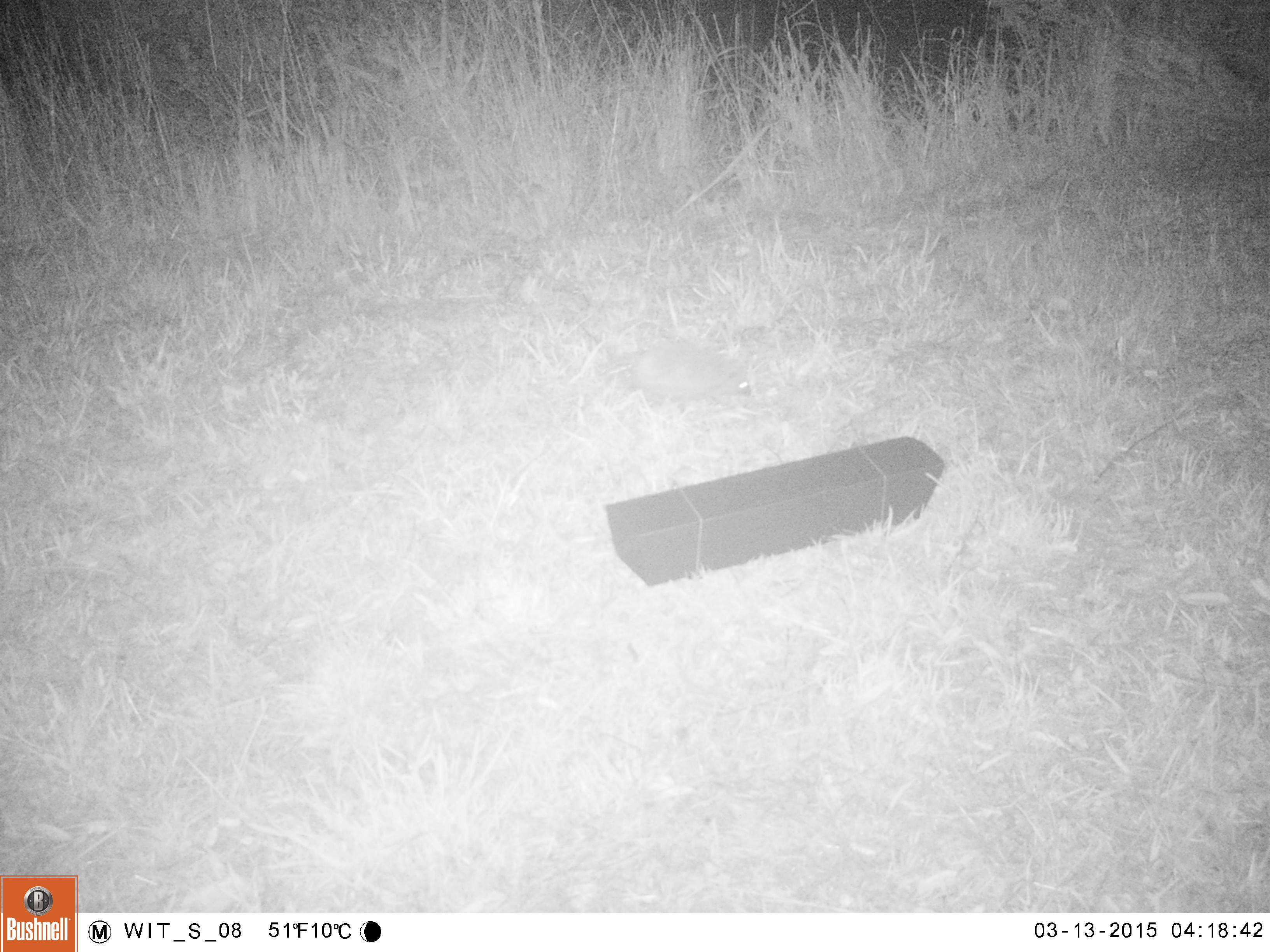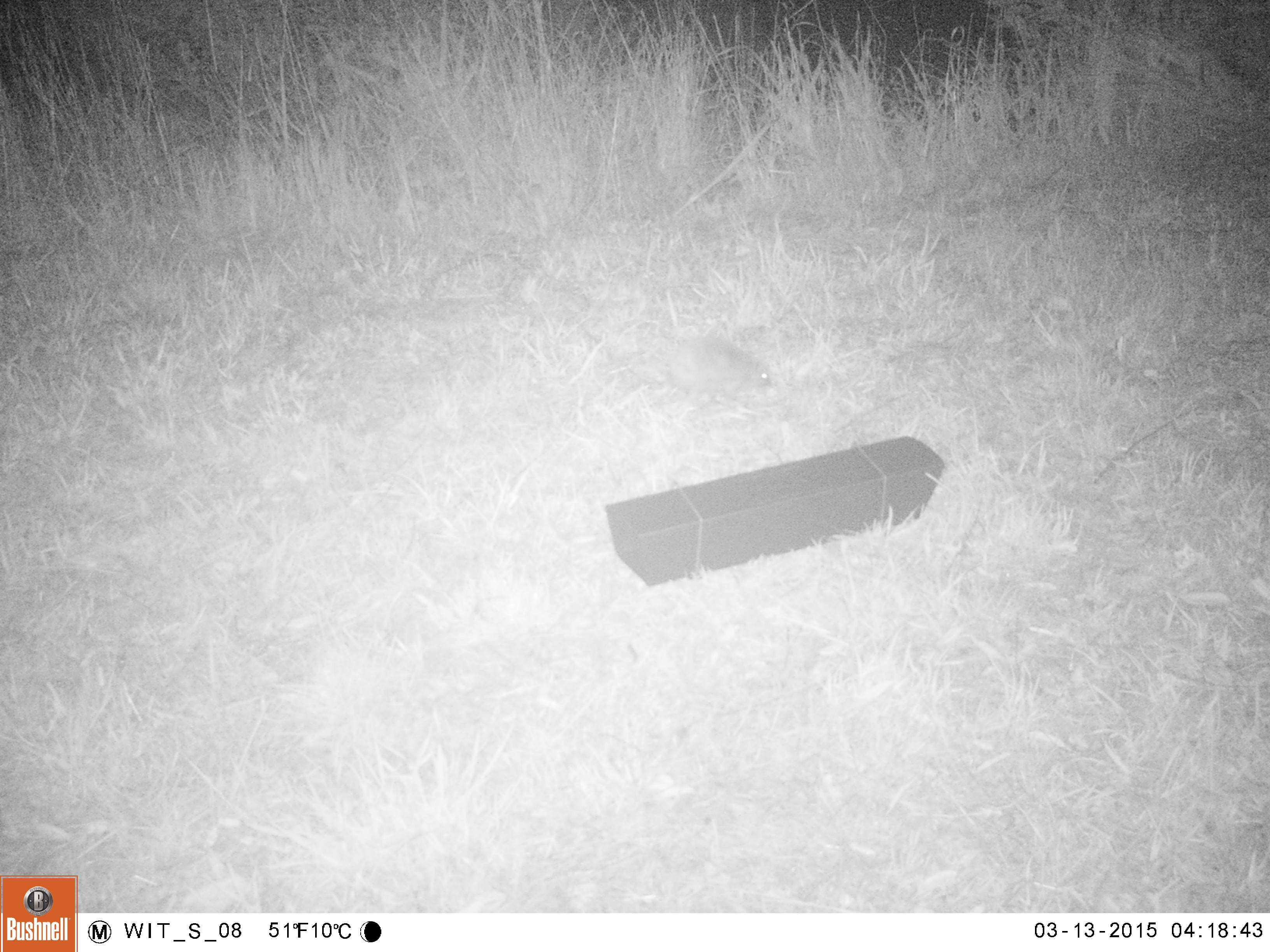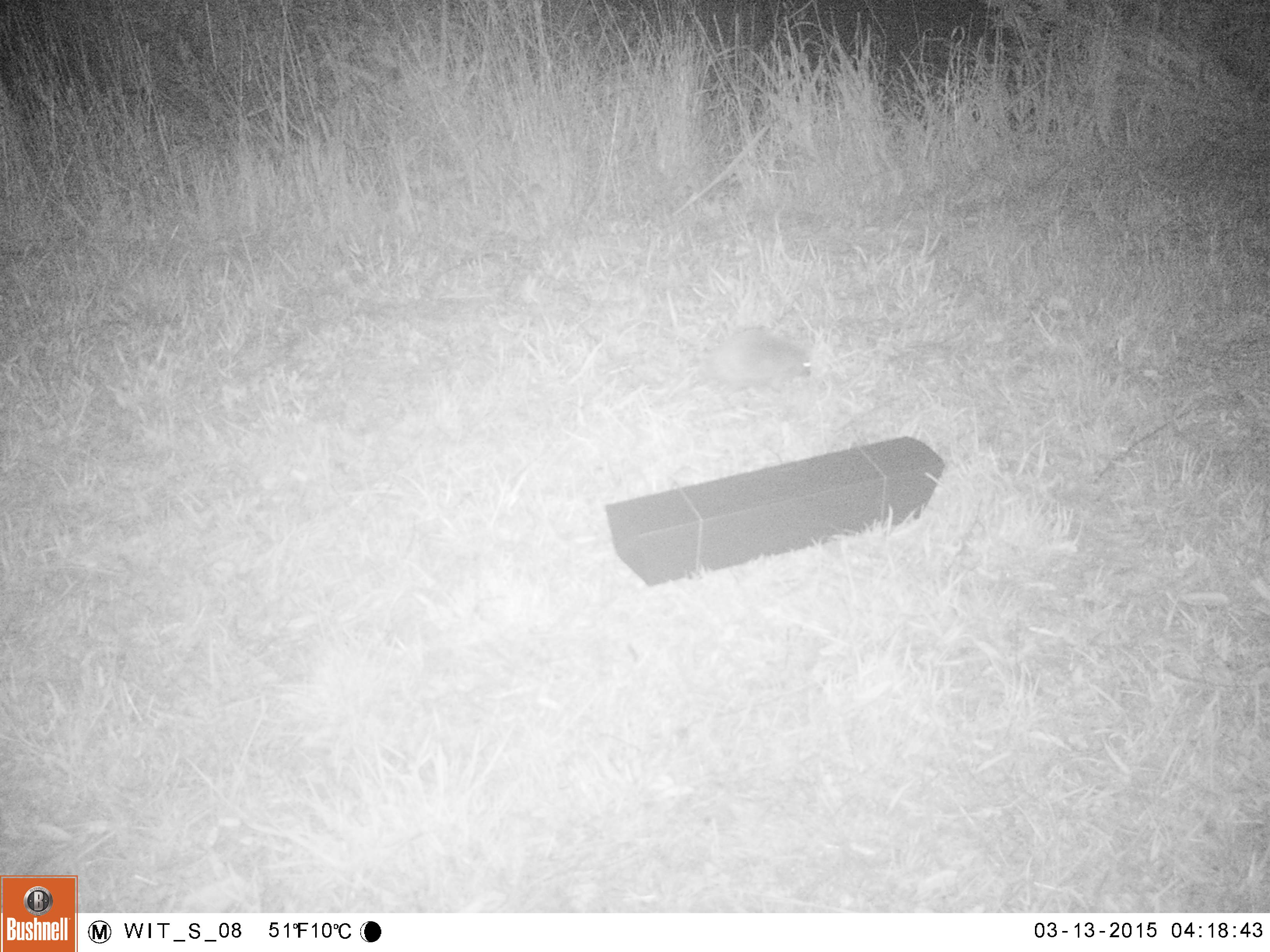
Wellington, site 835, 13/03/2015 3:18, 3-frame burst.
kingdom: Animalia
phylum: Chordata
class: Mammalia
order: Eulipotyphla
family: Erinaceidae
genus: Erinaceus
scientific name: Erinaceus europaeus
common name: hedgehog